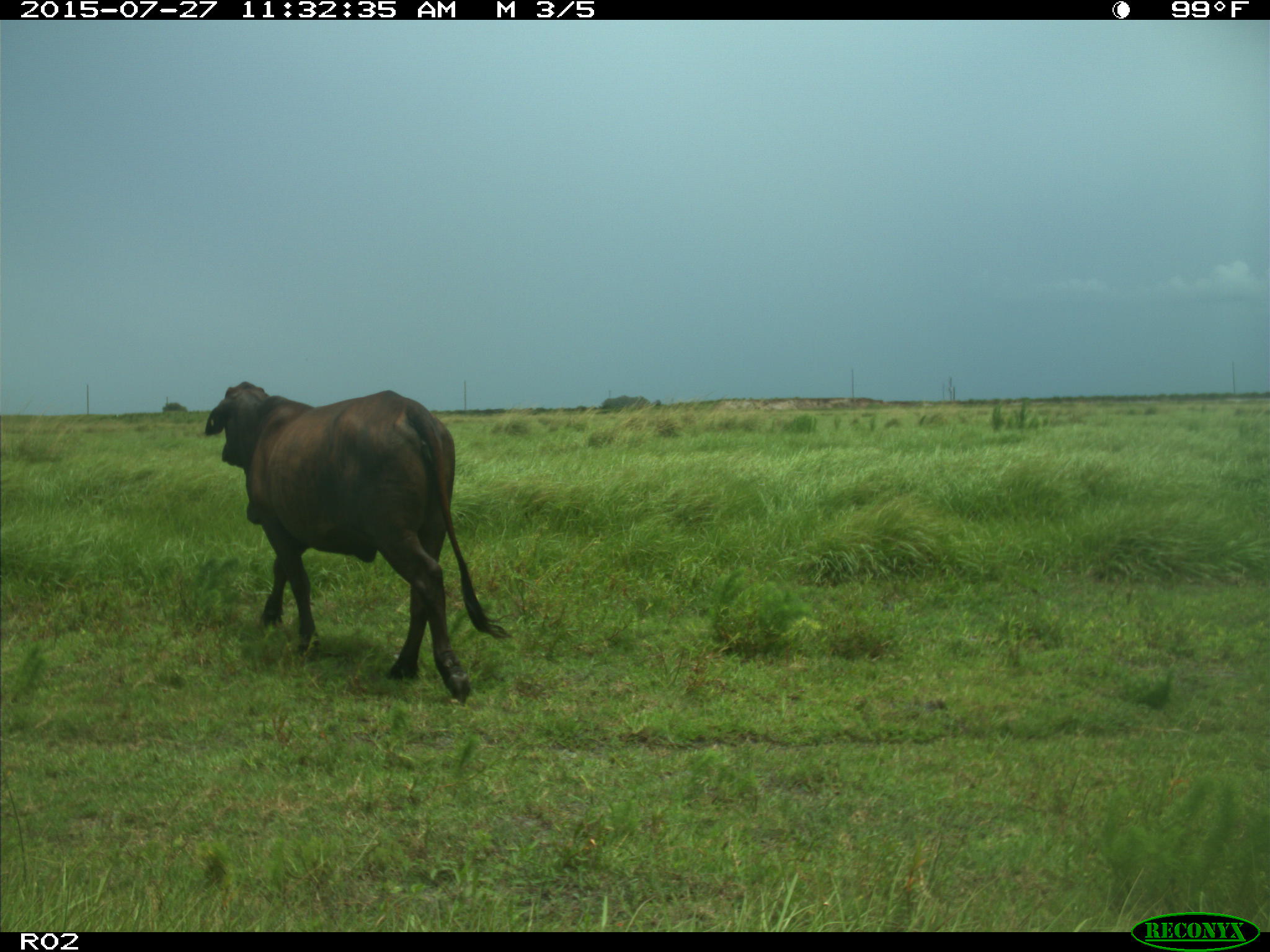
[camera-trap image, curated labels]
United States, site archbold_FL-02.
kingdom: Animalia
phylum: Chordata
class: Mammalia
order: Artiodactyla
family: Bovidae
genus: Bos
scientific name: Bos taurus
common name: domestic cow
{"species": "Bos taurus (domestic cow)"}